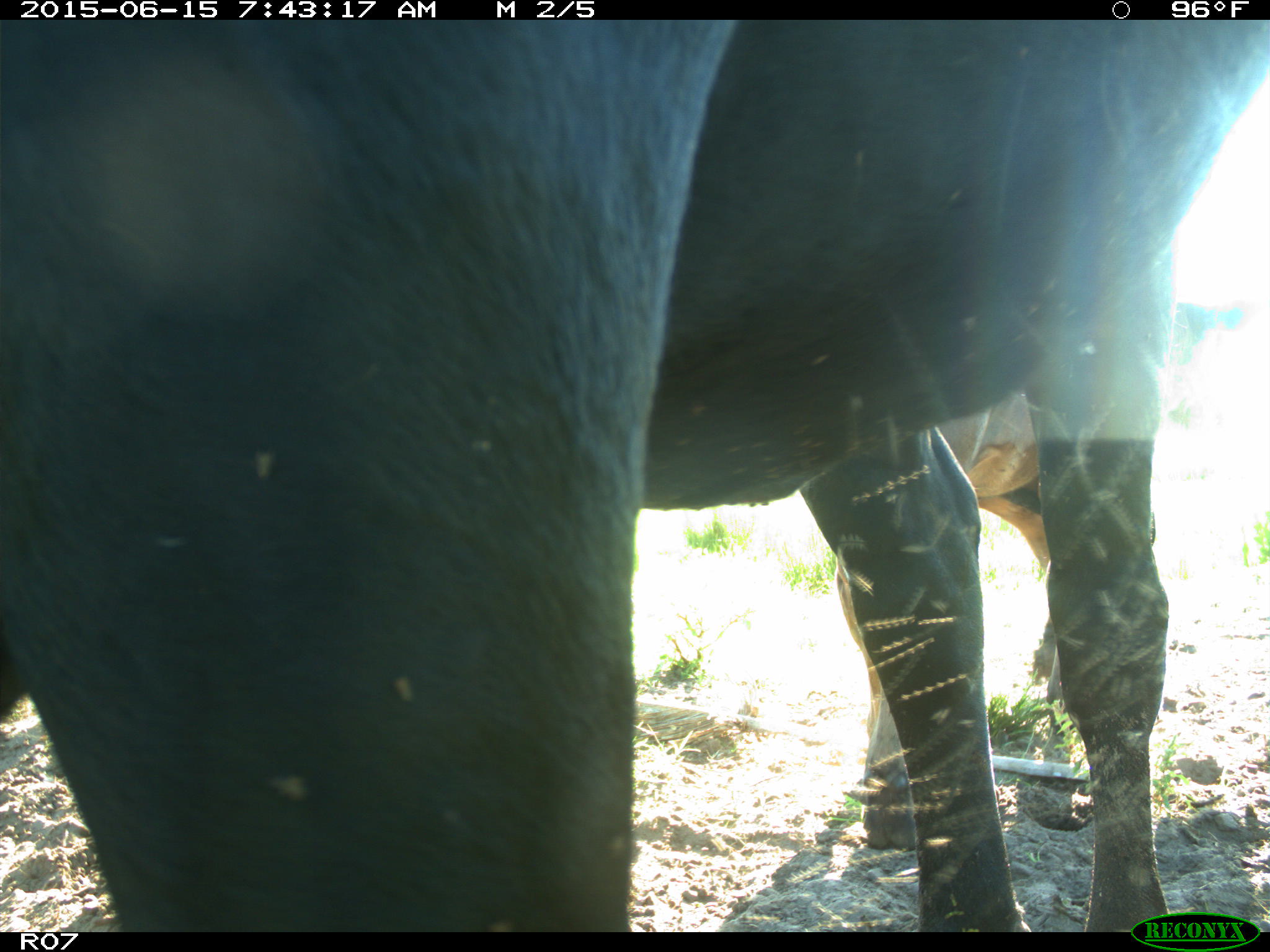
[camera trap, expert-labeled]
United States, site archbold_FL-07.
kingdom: Animalia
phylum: Chordata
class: Mammalia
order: Artiodactyla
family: Bovidae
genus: Bos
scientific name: Bos taurus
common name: domestic cow